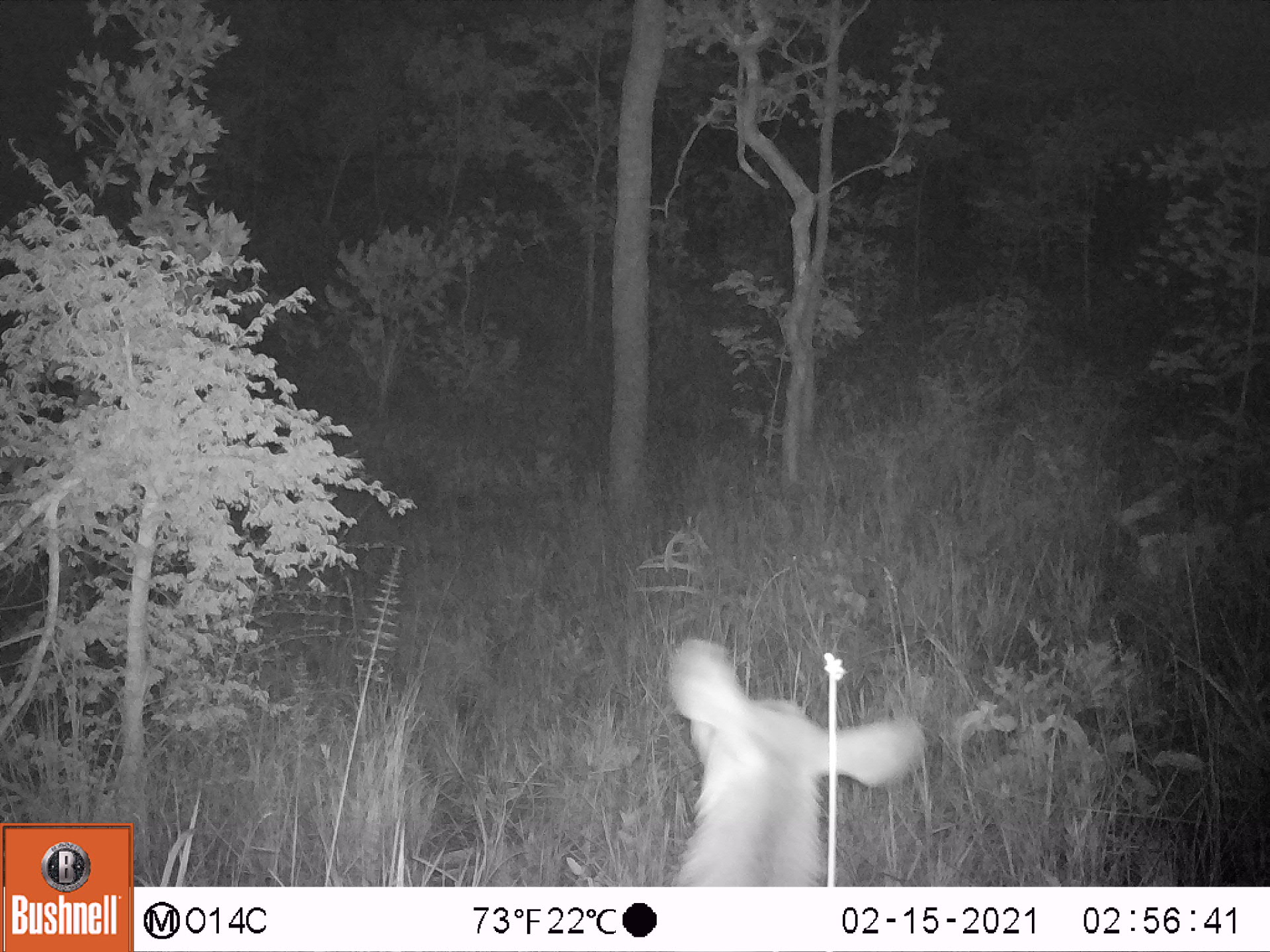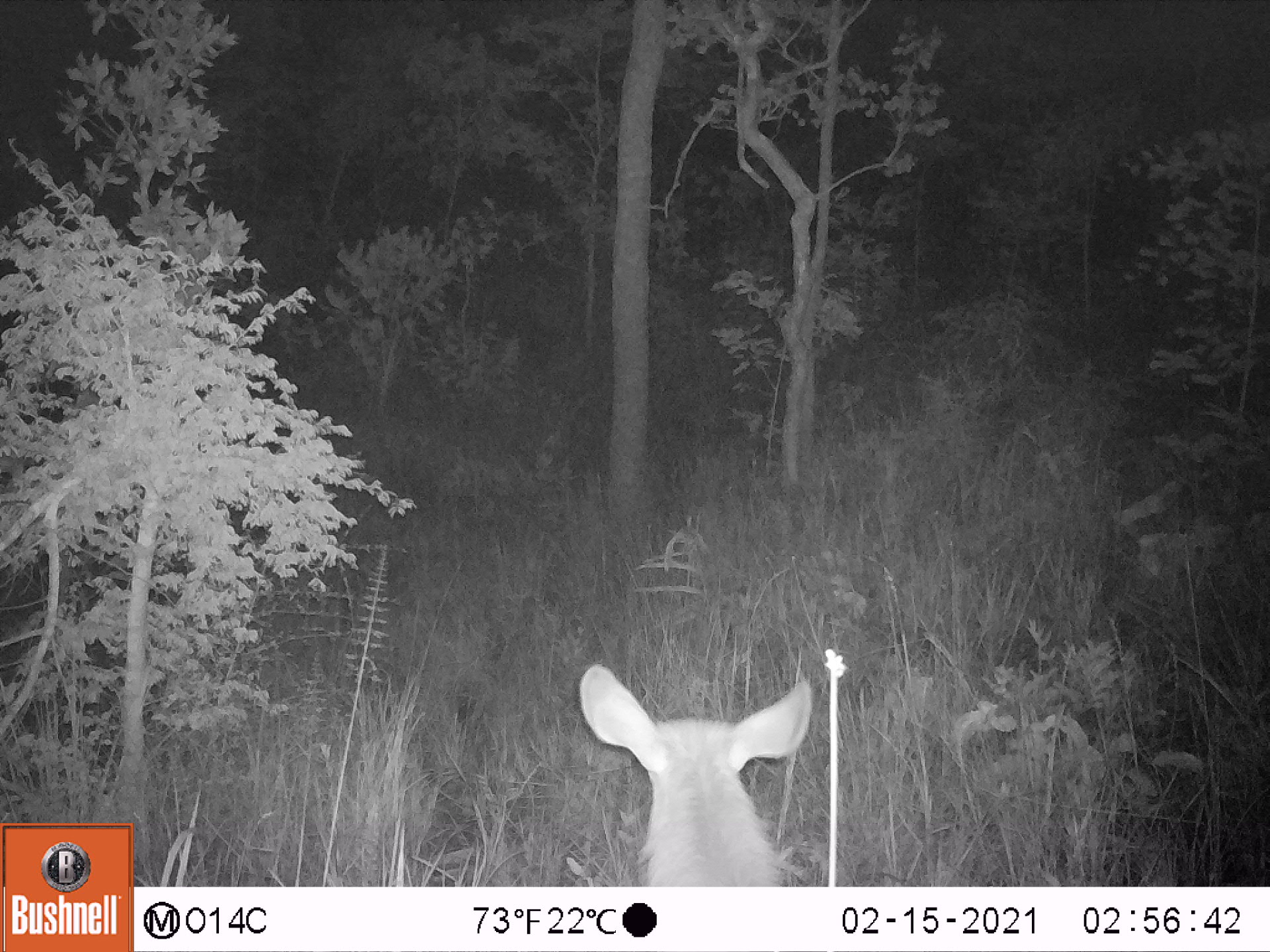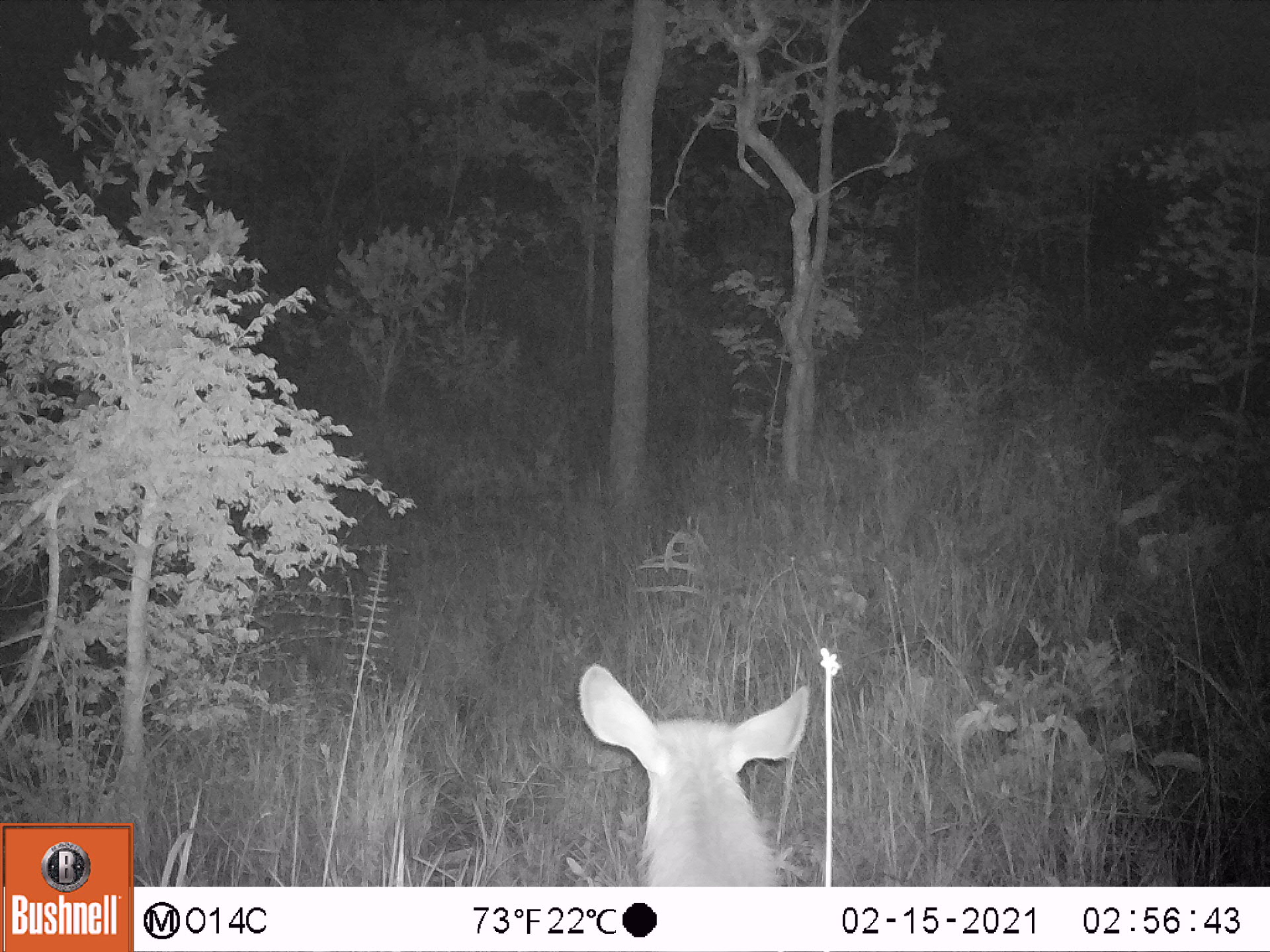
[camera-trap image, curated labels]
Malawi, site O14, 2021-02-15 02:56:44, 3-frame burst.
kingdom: Animalia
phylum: Chordata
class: Mammalia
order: Artiodactyla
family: Bovidae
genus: Kobus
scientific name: Kobus ellipsiprymnus ellipsiprymnus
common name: common waterbuck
Common waterbuck (Kobus ellipsiprymnus ellipsiprymnus), count 1.